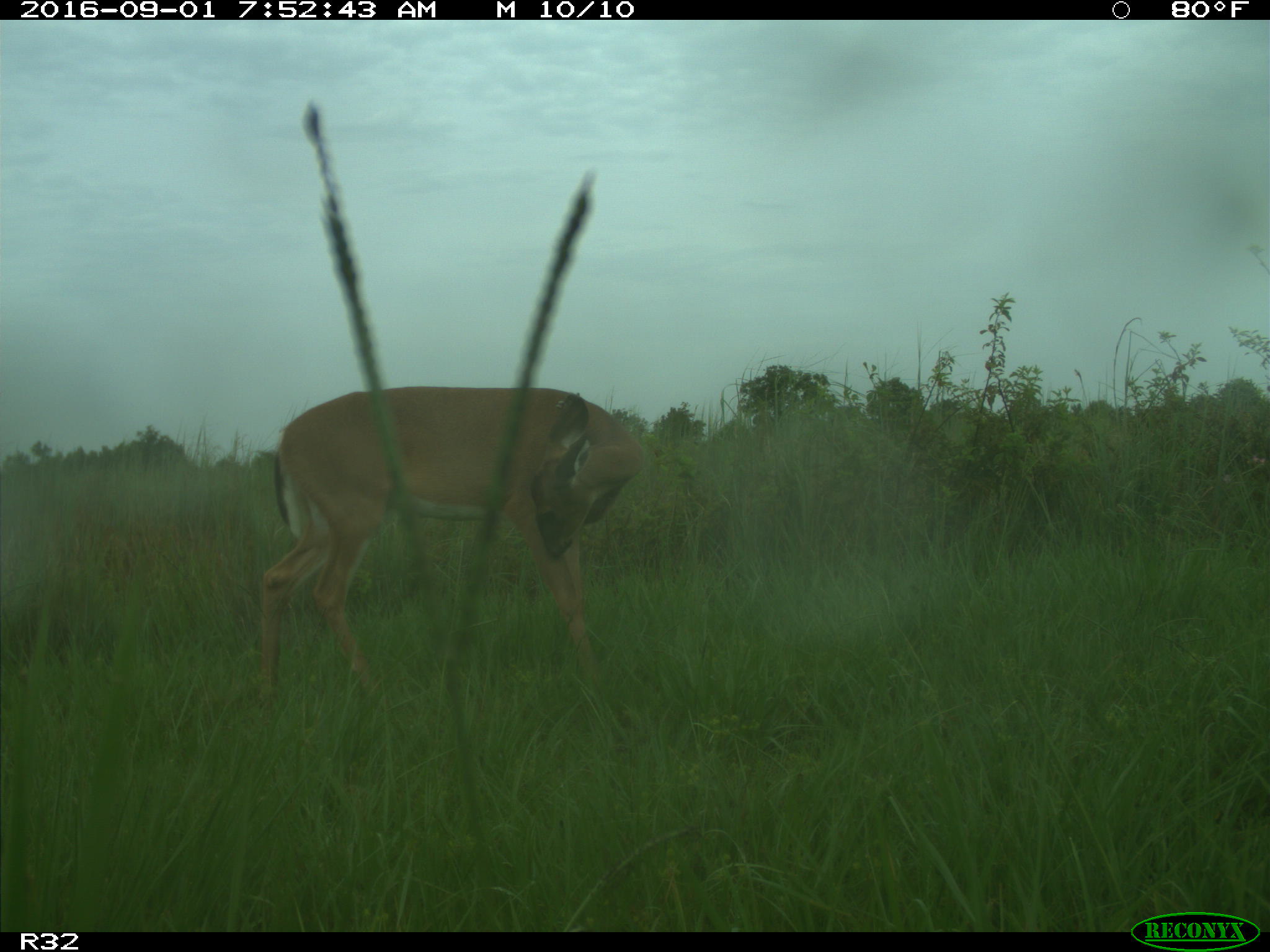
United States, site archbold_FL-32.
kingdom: Animalia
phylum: Chordata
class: Mammalia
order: Artiodactyla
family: Cervidae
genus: Odocoileus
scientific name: Odocoileus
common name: deer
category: unidentified deer